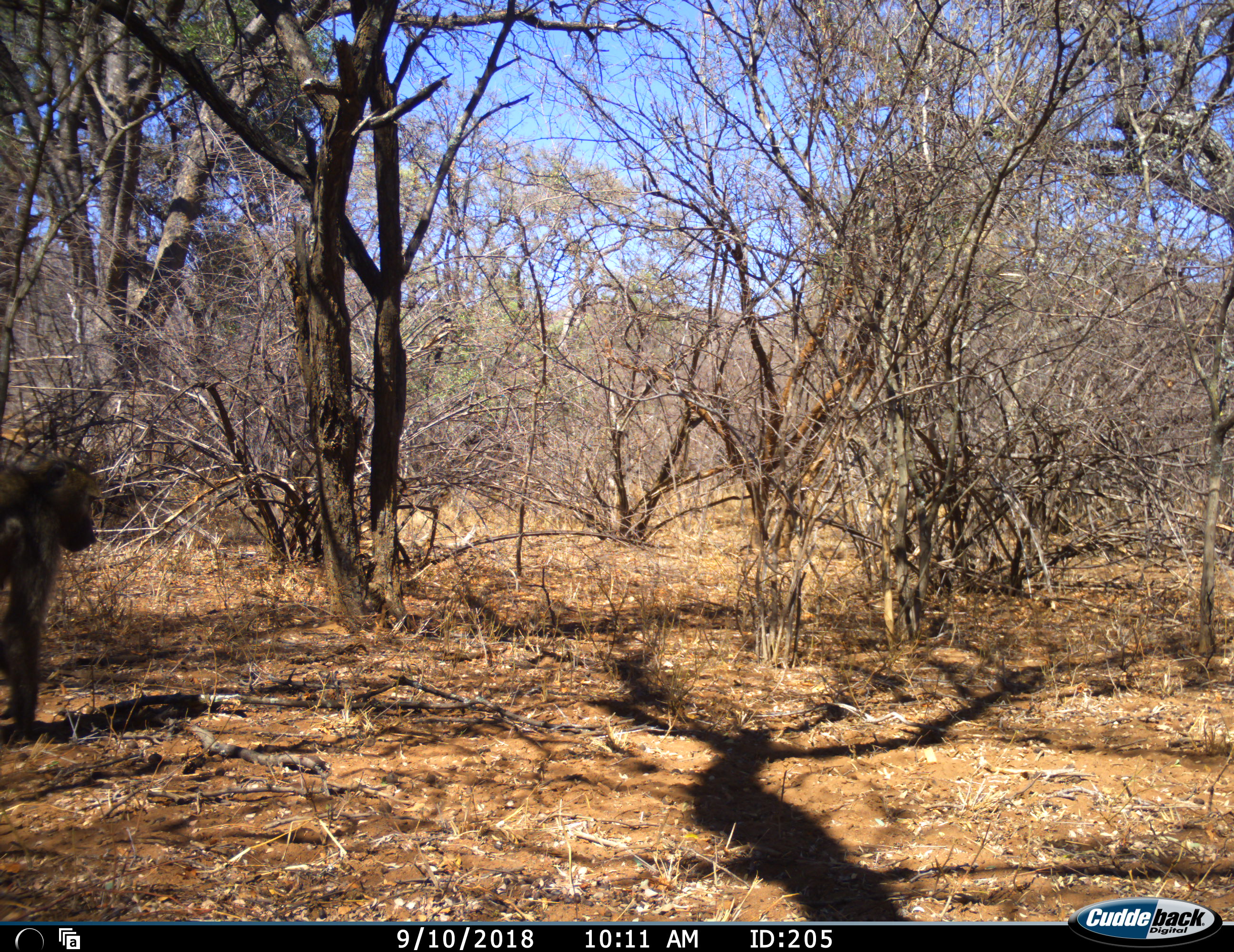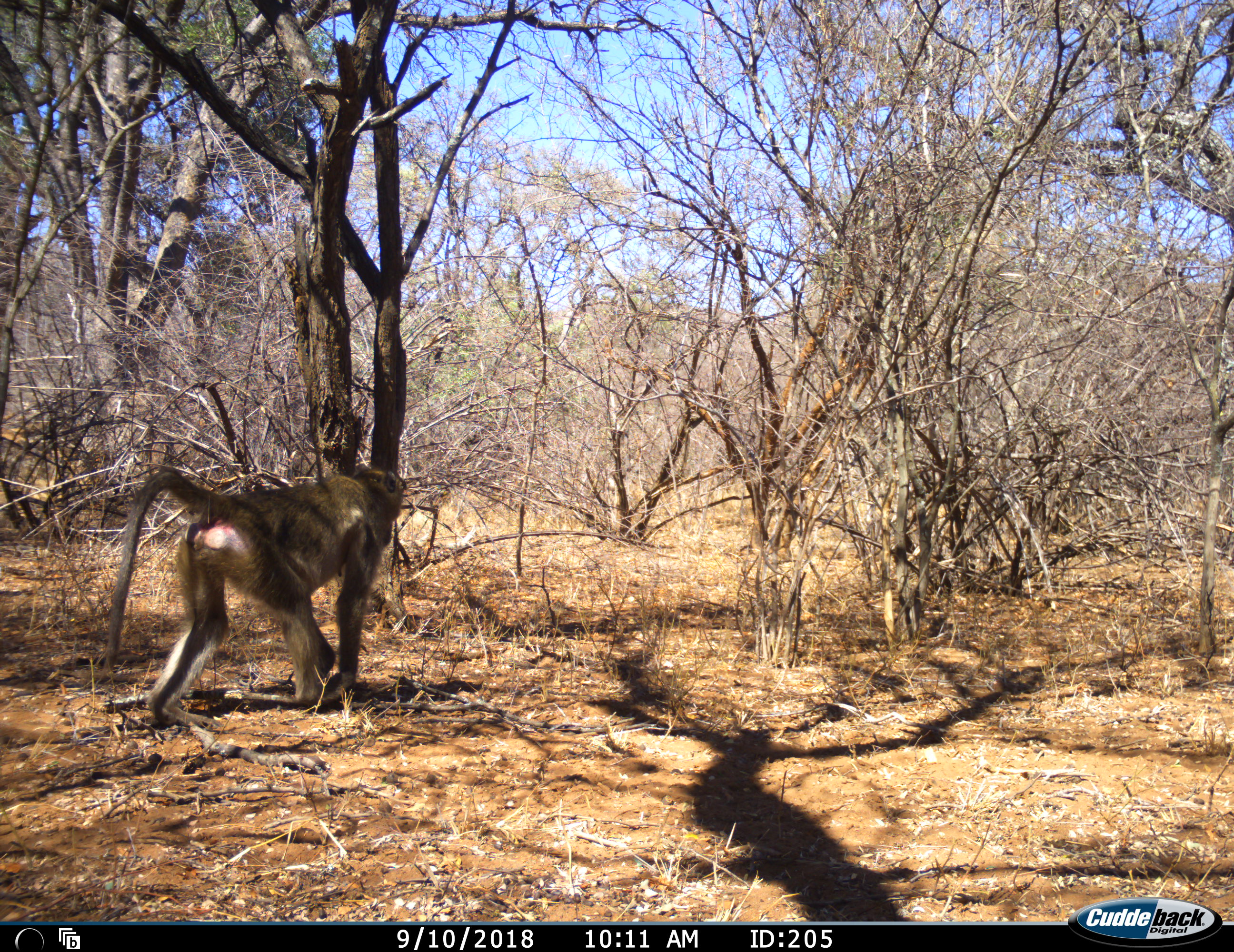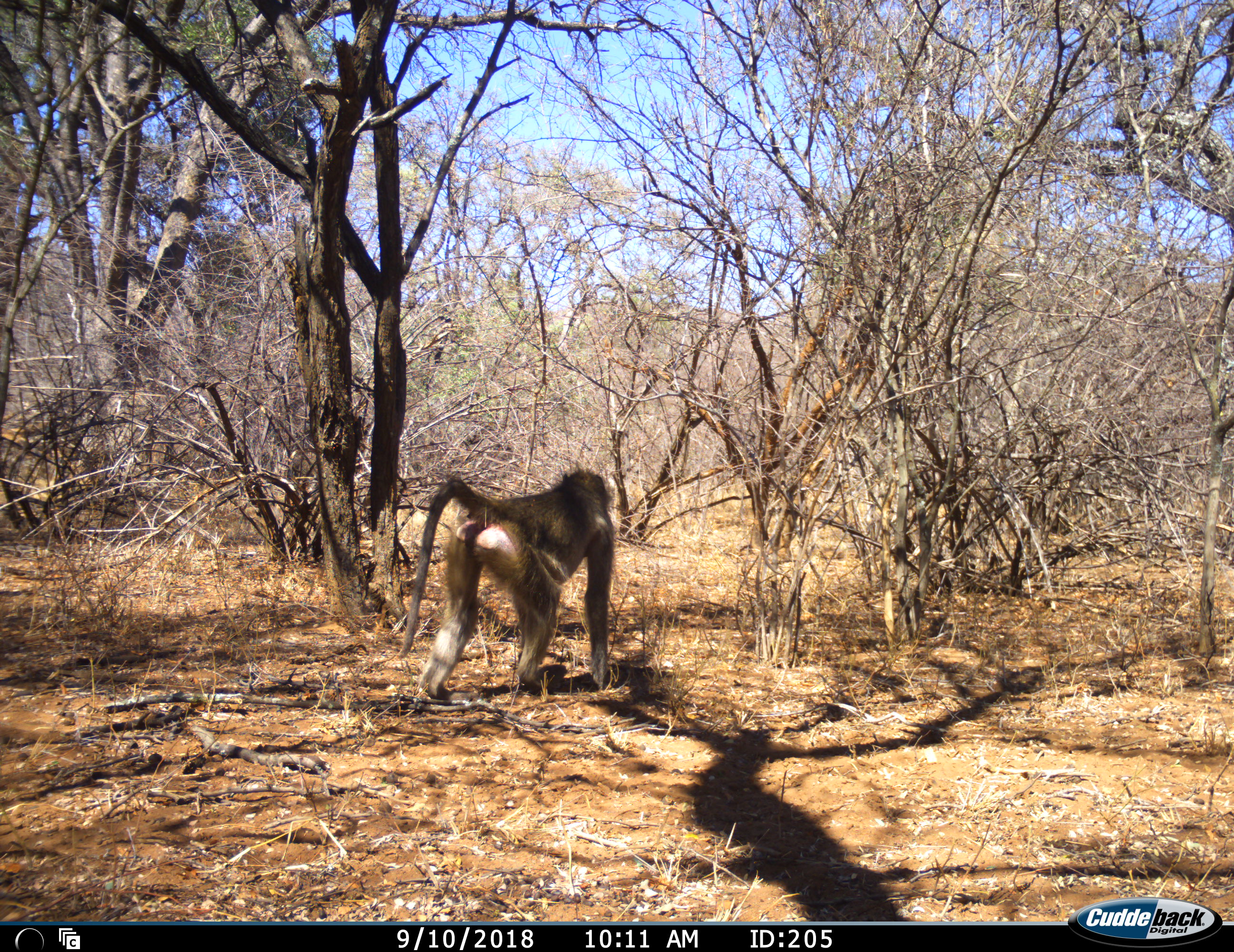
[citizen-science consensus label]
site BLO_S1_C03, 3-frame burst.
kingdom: Animalia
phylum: Chordata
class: Mammalia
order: Primates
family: Cercopithecidae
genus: Papio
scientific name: Papio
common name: baboon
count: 1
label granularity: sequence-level